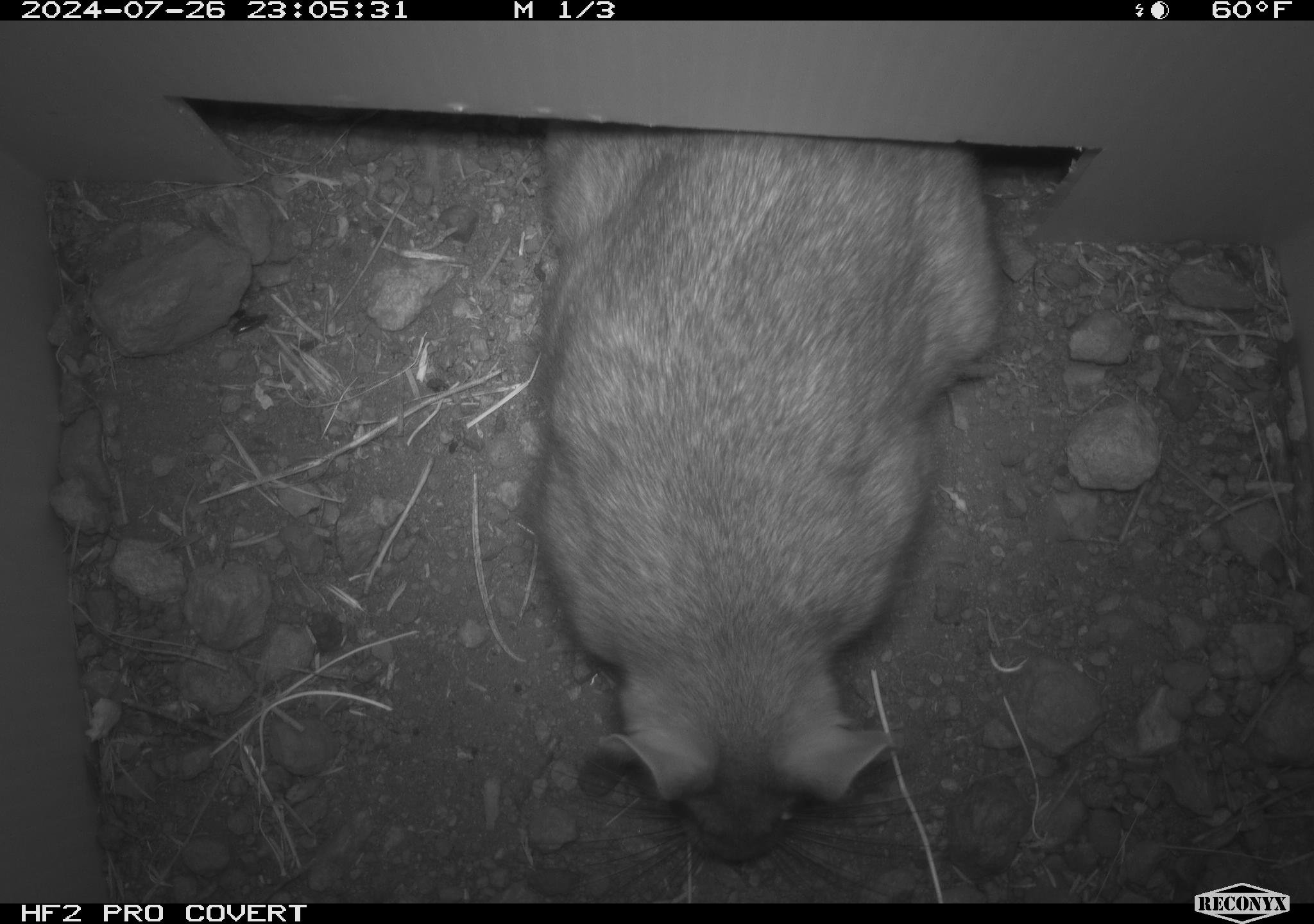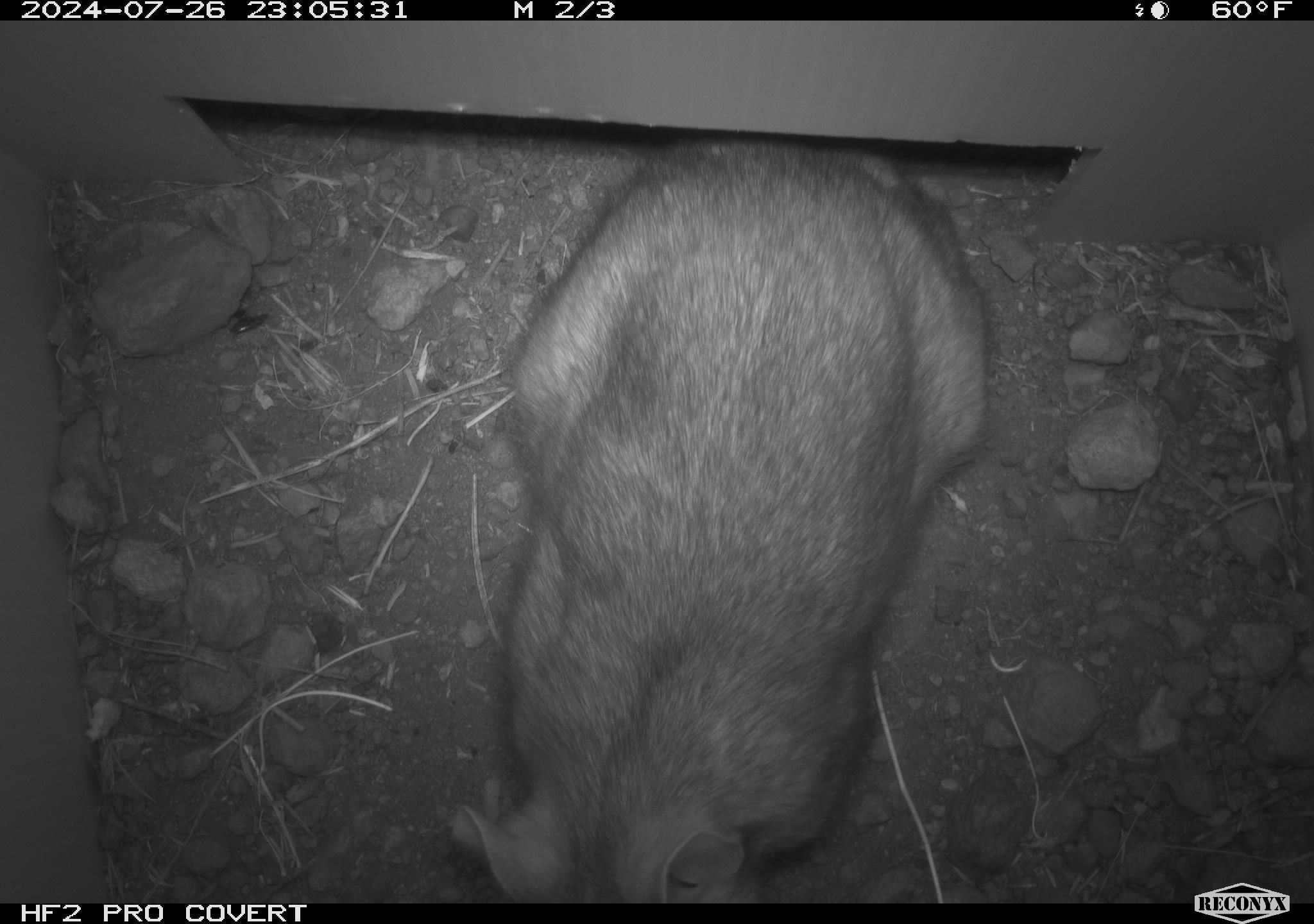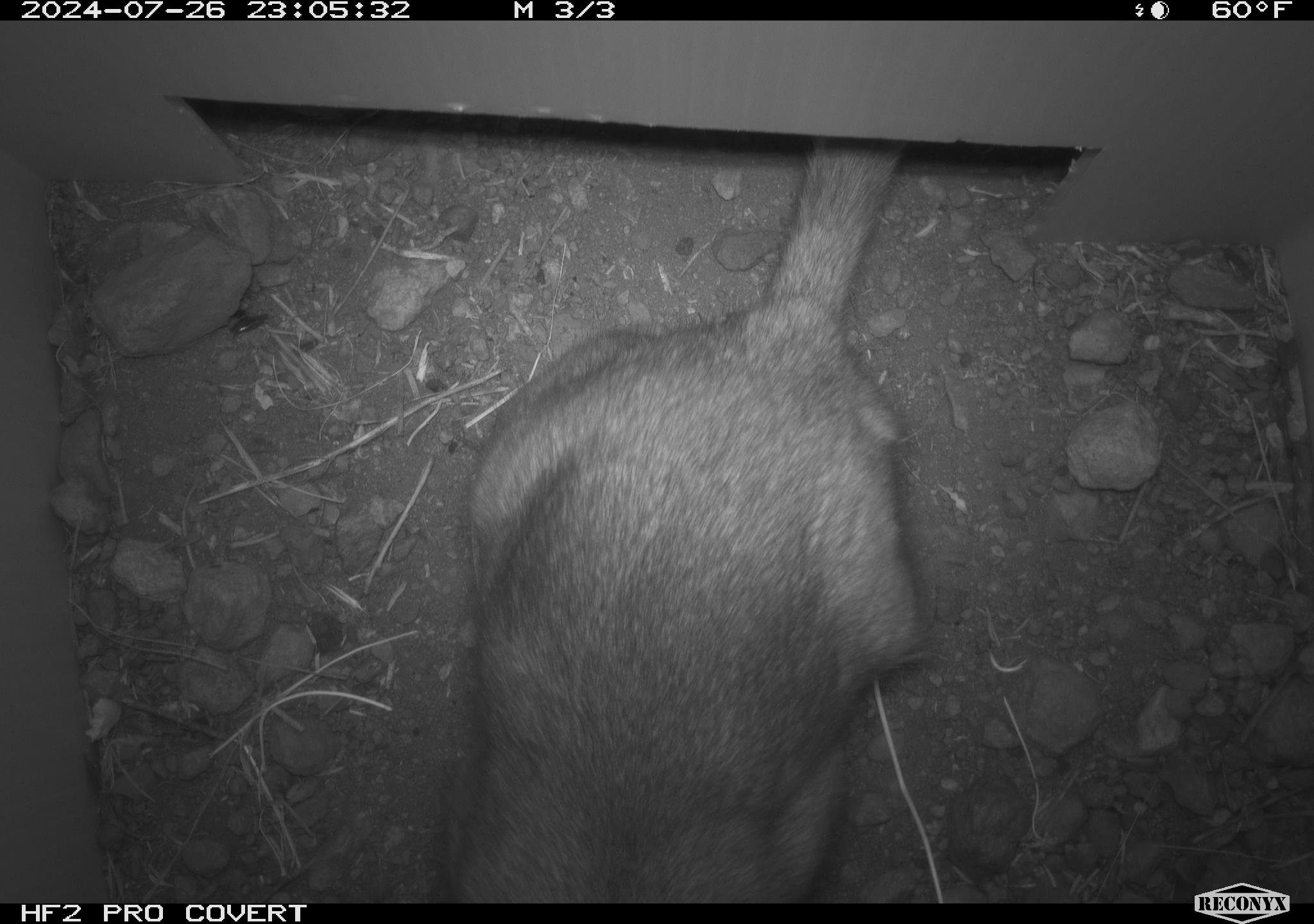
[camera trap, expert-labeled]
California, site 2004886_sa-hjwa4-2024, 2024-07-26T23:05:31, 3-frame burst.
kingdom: Animalia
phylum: Chordata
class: Mammalia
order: Rodentia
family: Cricetidae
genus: Neotoma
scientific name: Neotoma cinerea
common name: bushy-tailed woodrat